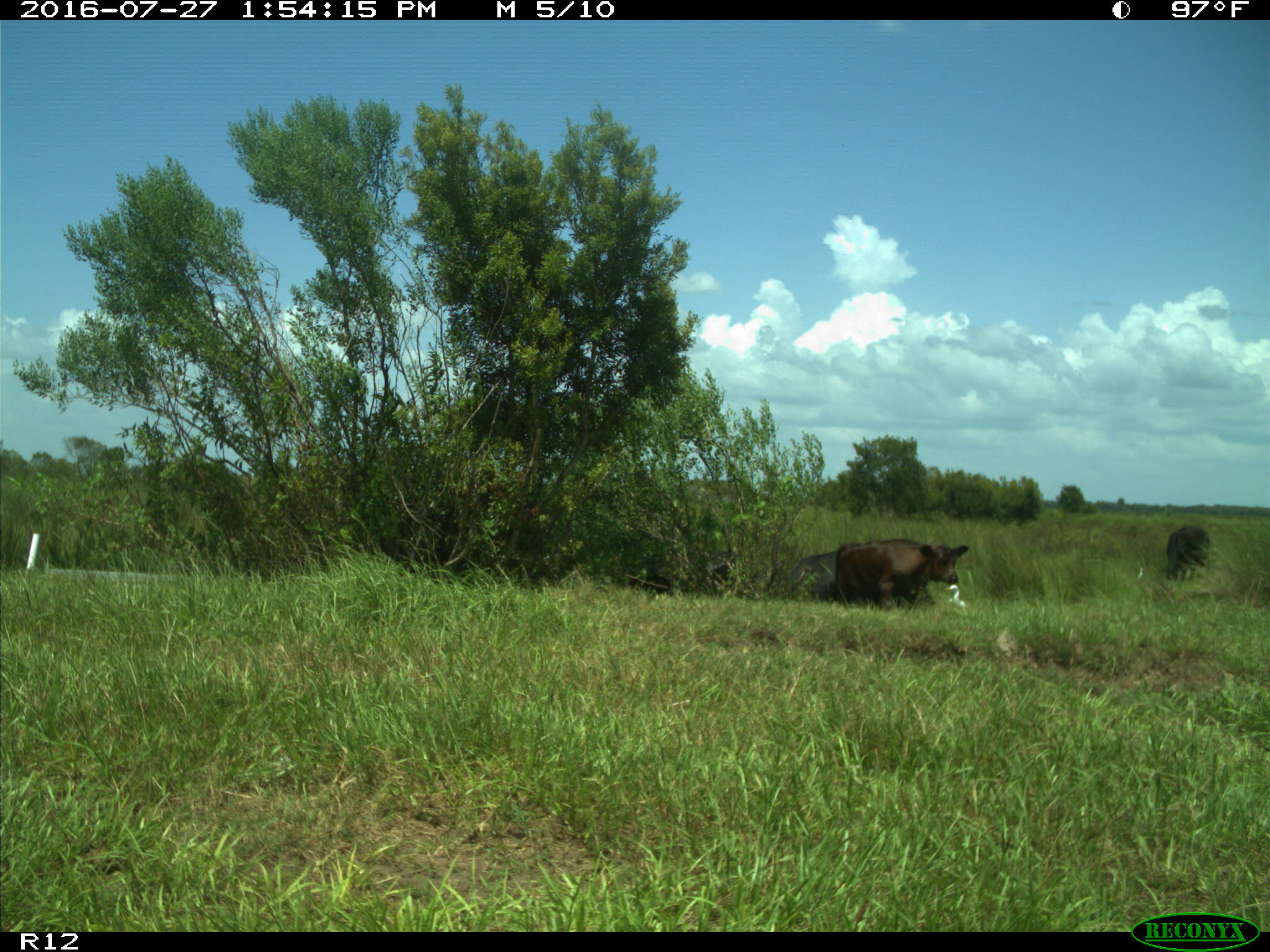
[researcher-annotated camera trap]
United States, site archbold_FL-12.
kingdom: Animalia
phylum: Chordata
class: Mammalia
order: Artiodactyla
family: Bovidae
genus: Bos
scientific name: Bos taurus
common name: domestic cow